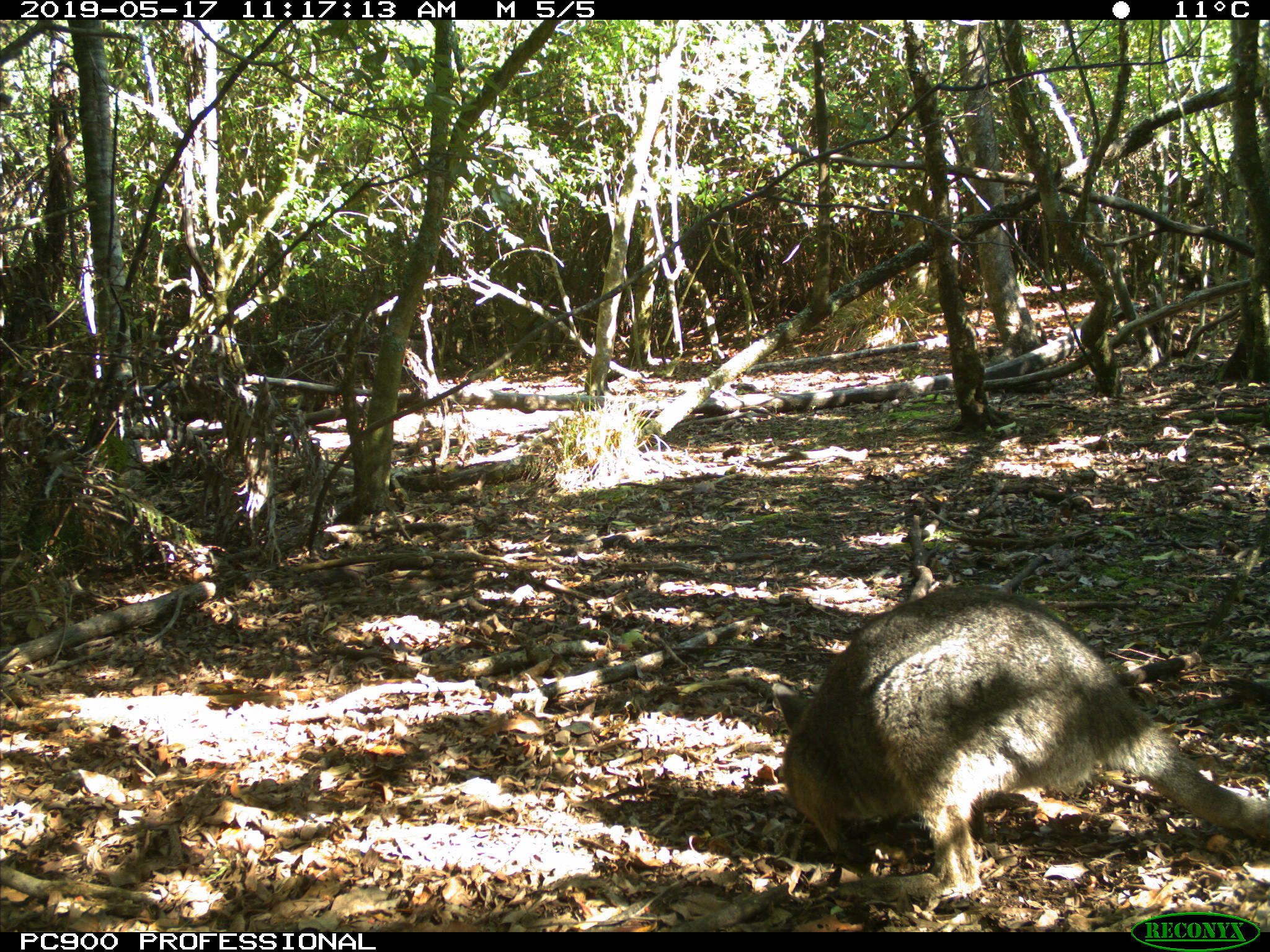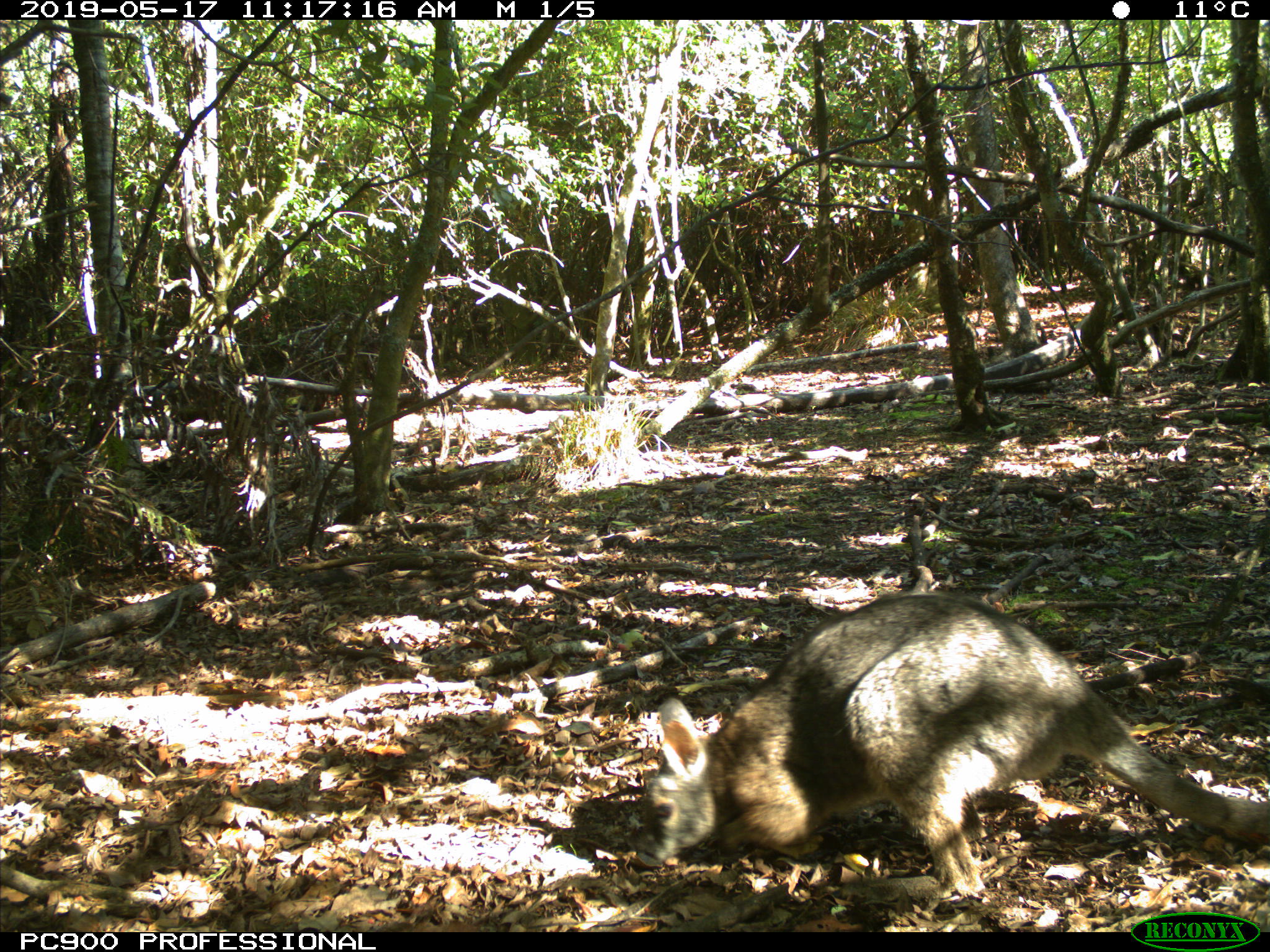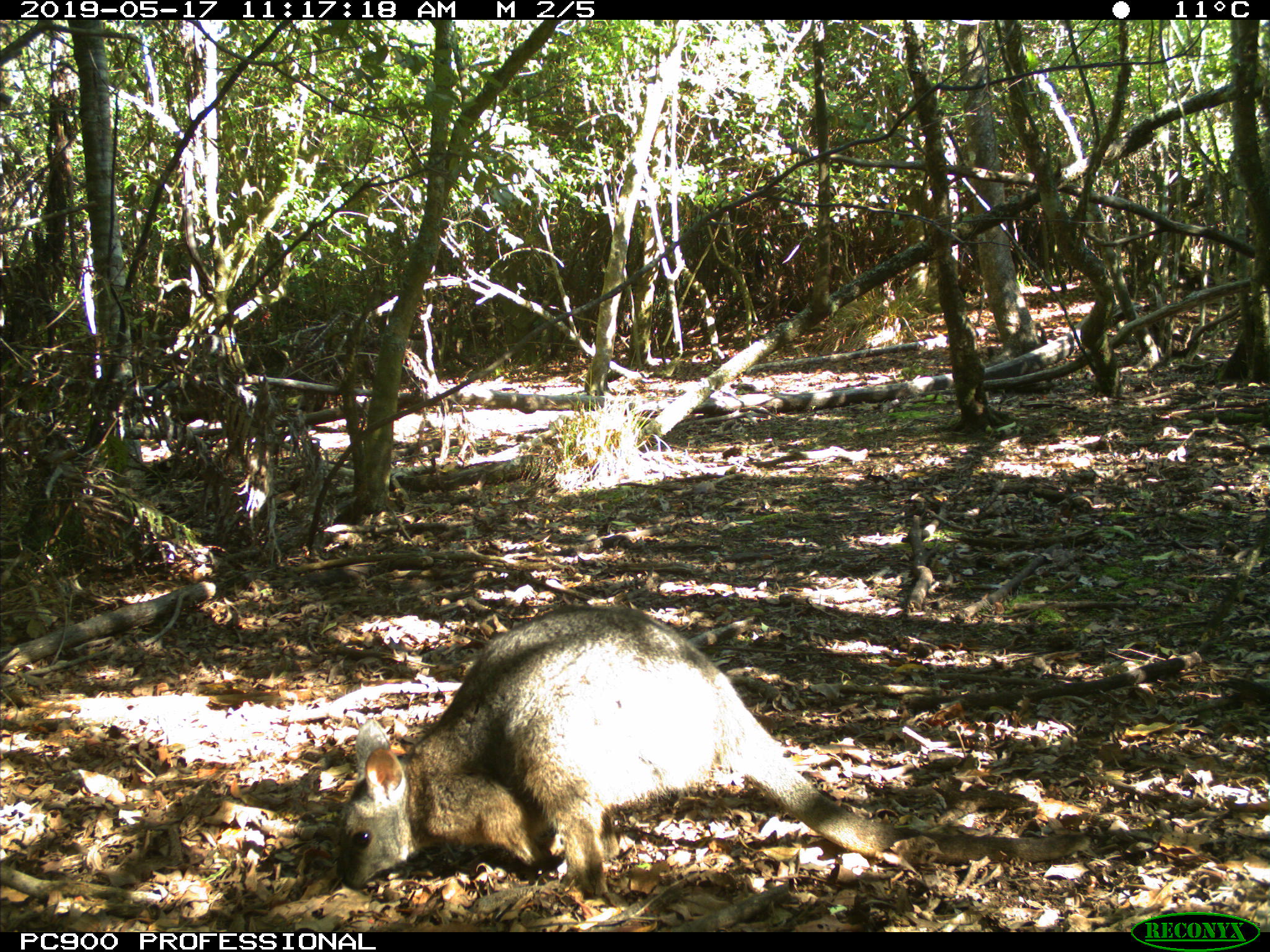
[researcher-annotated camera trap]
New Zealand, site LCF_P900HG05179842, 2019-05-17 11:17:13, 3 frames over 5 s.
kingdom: Animalia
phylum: Chordata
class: Mammalia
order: Diprotodontia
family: Macropodidae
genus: Notamacropus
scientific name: Notamacropus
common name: wallaby